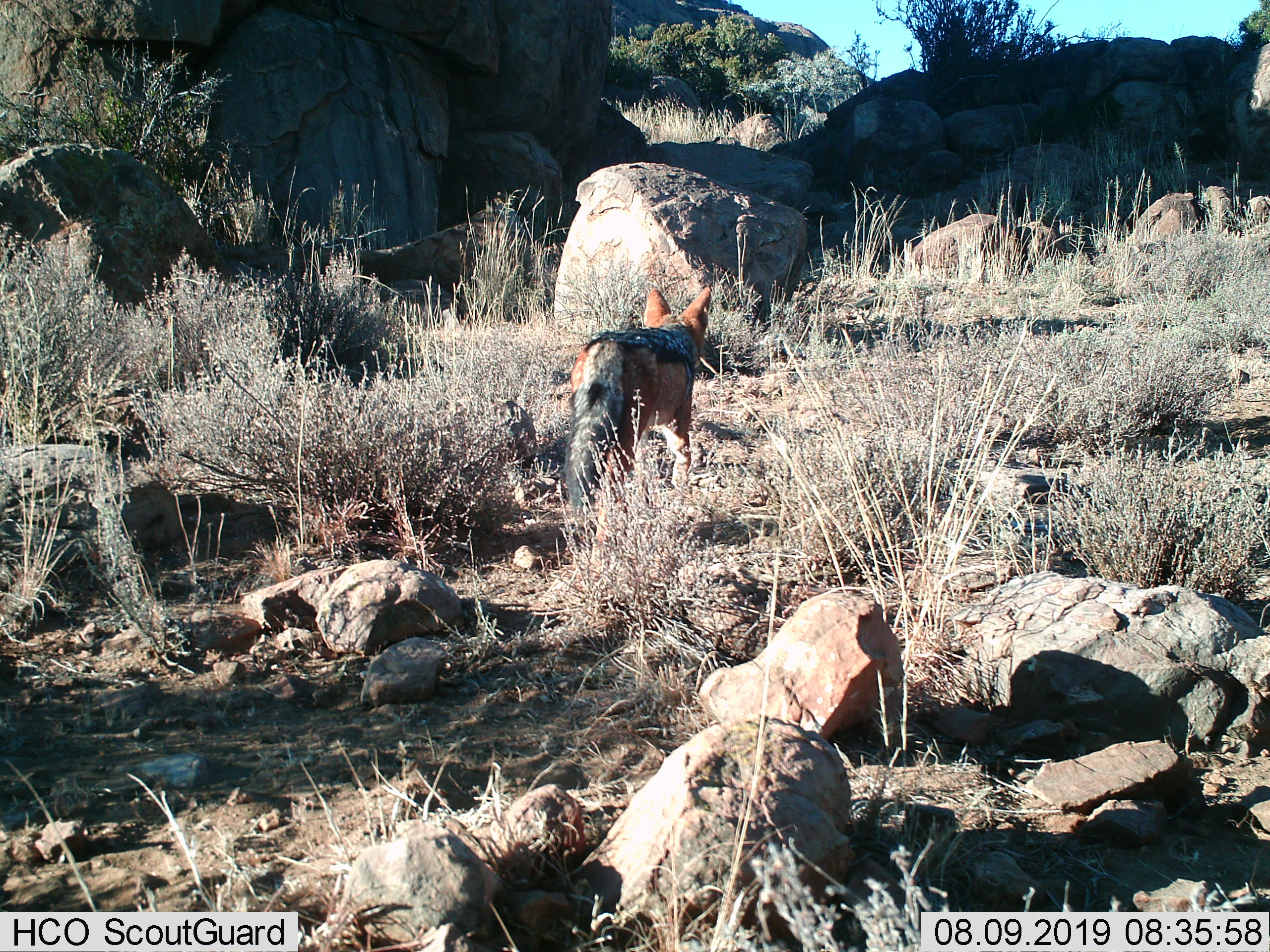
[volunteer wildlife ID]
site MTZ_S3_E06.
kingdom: Animalia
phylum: Chordata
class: Mammalia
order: Carnivora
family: Canidae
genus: Lupulella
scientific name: Lupulella mesomelas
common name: black-backed jackal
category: jackalblackbacked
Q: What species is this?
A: Jackalblackbacked (black-backed jackal) (Lupulella mesomelas).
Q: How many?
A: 1.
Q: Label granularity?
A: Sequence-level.